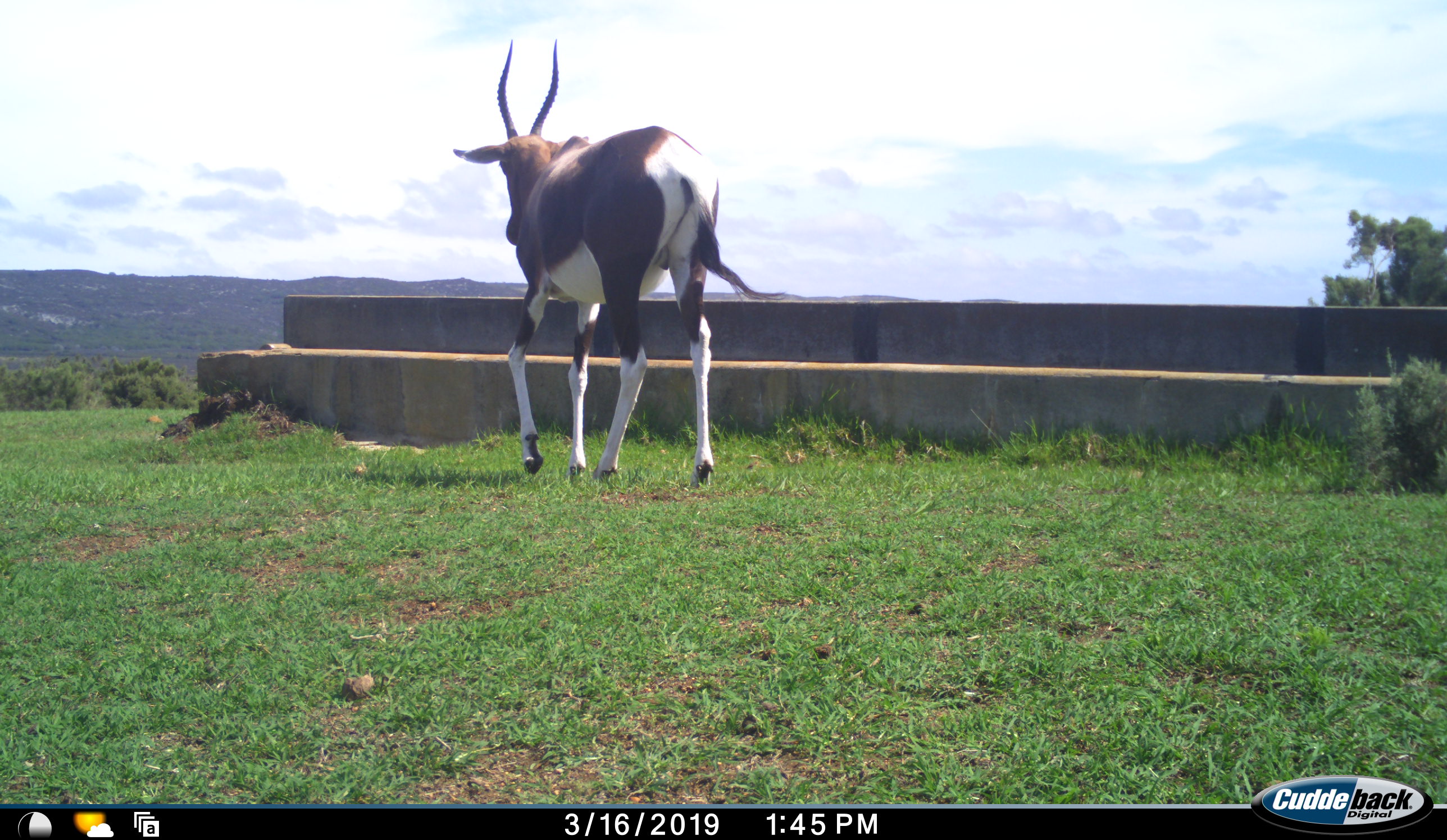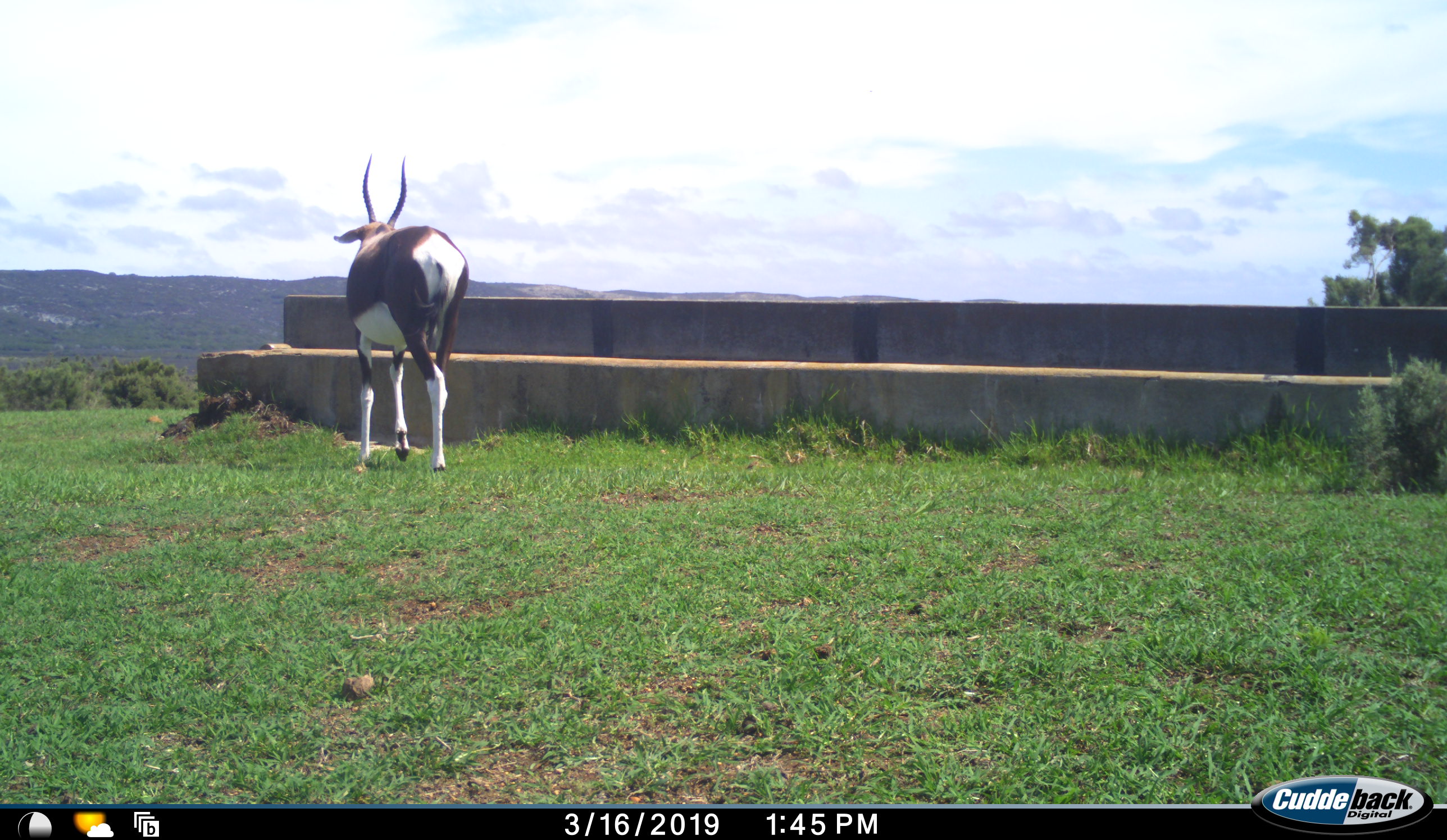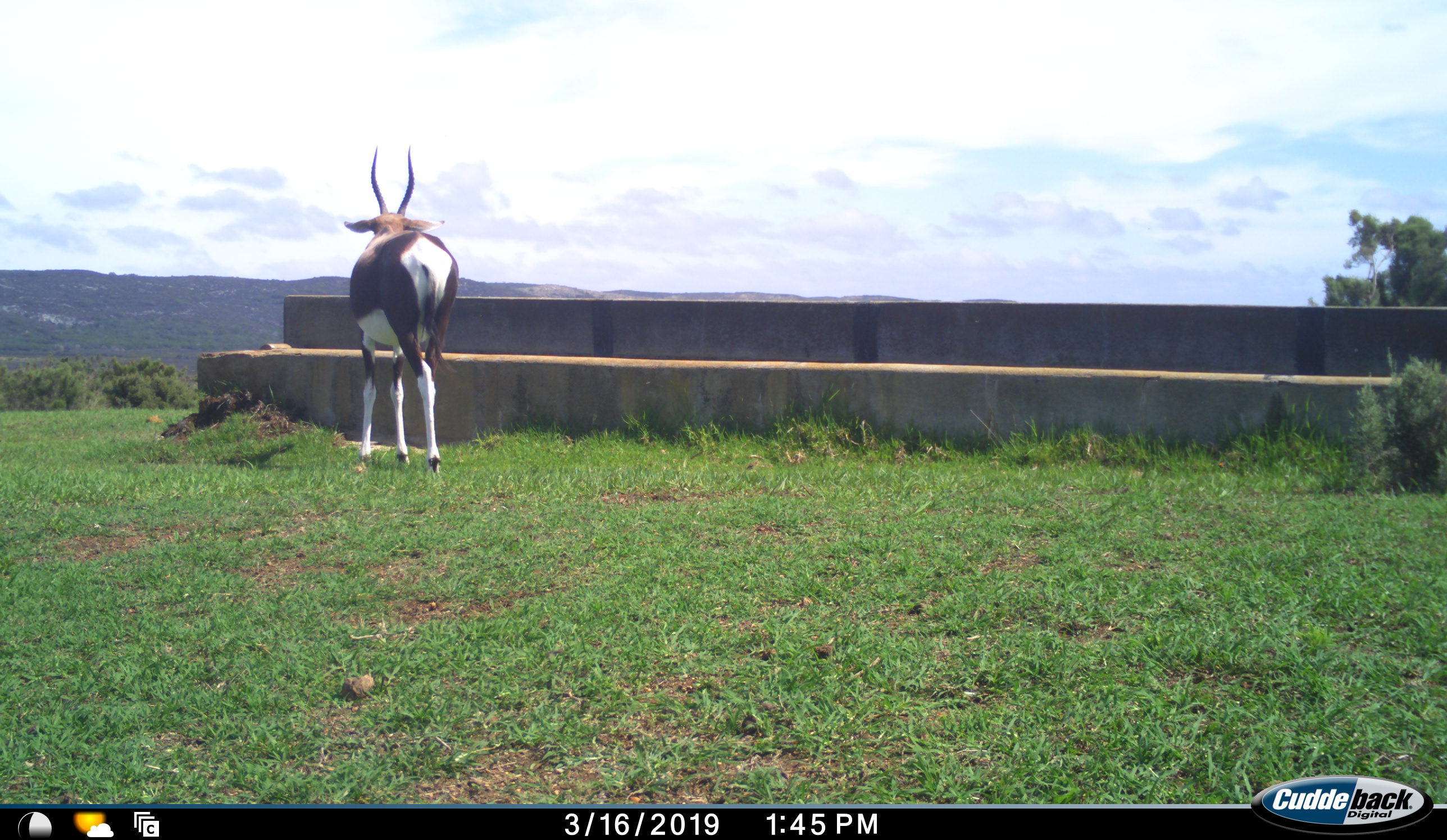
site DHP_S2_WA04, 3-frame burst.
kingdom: Animalia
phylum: Chordata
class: Mammalia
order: Artiodactyla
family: Bovidae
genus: Damaliscus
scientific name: Damaliscus pygargus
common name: bontebok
Bontebok (Damaliscus pygargus), count 1. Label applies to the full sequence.